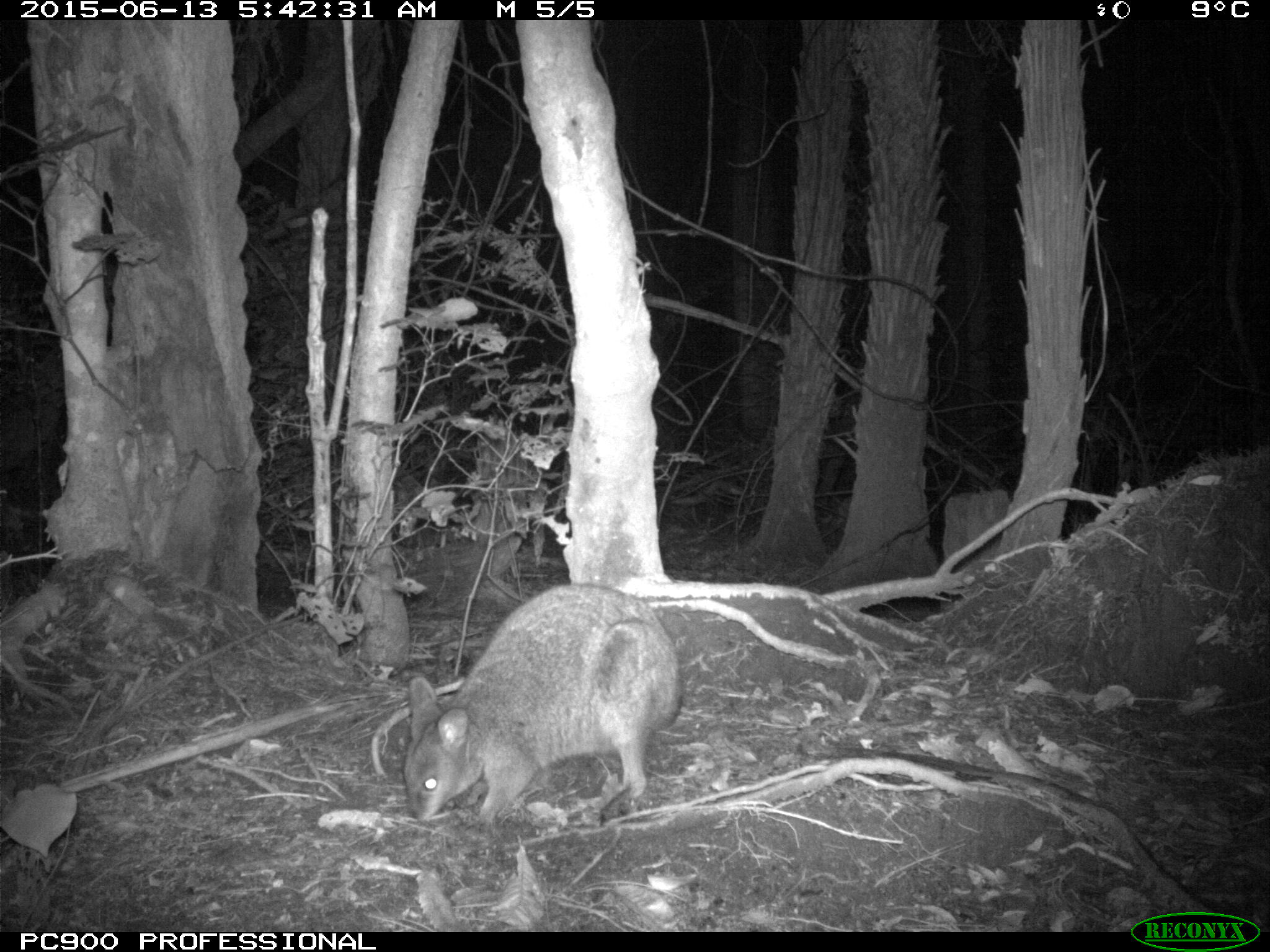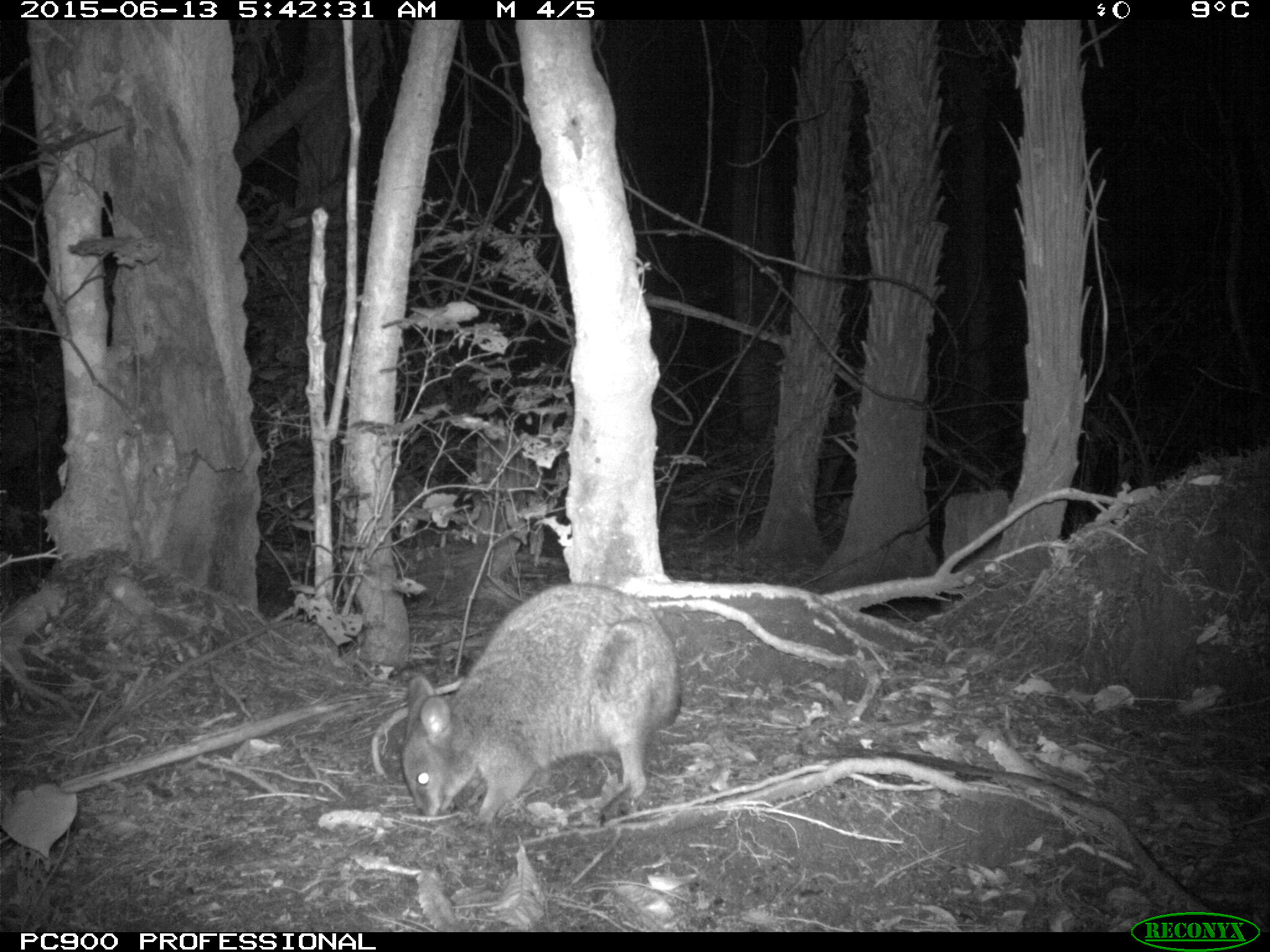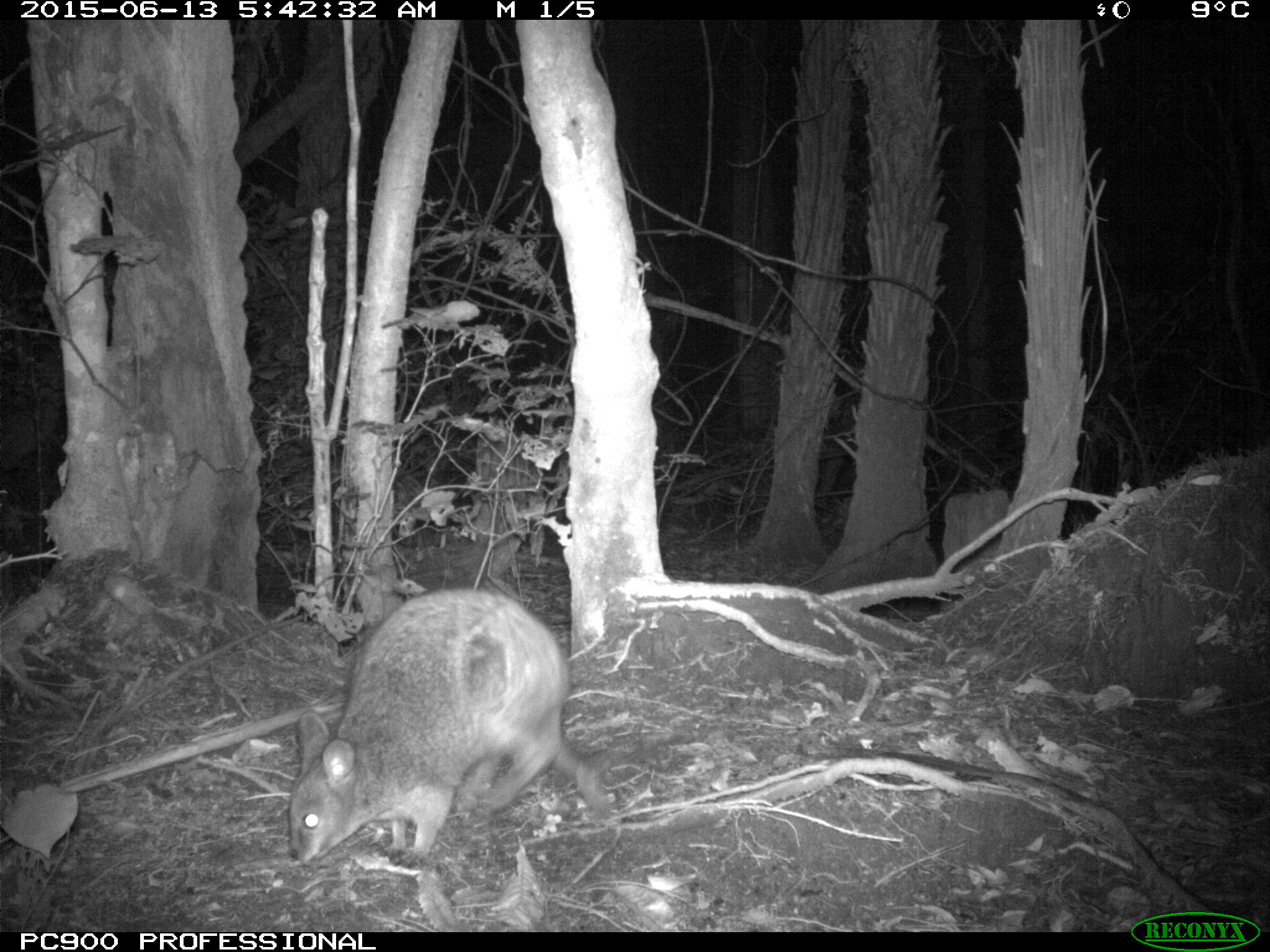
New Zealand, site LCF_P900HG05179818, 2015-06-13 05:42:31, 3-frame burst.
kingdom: Animalia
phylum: Chordata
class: Mammalia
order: Diprotodontia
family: Macropodidae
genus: Notamacropus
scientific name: Notamacropus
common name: wallaby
Wallaby (Notamacropus).